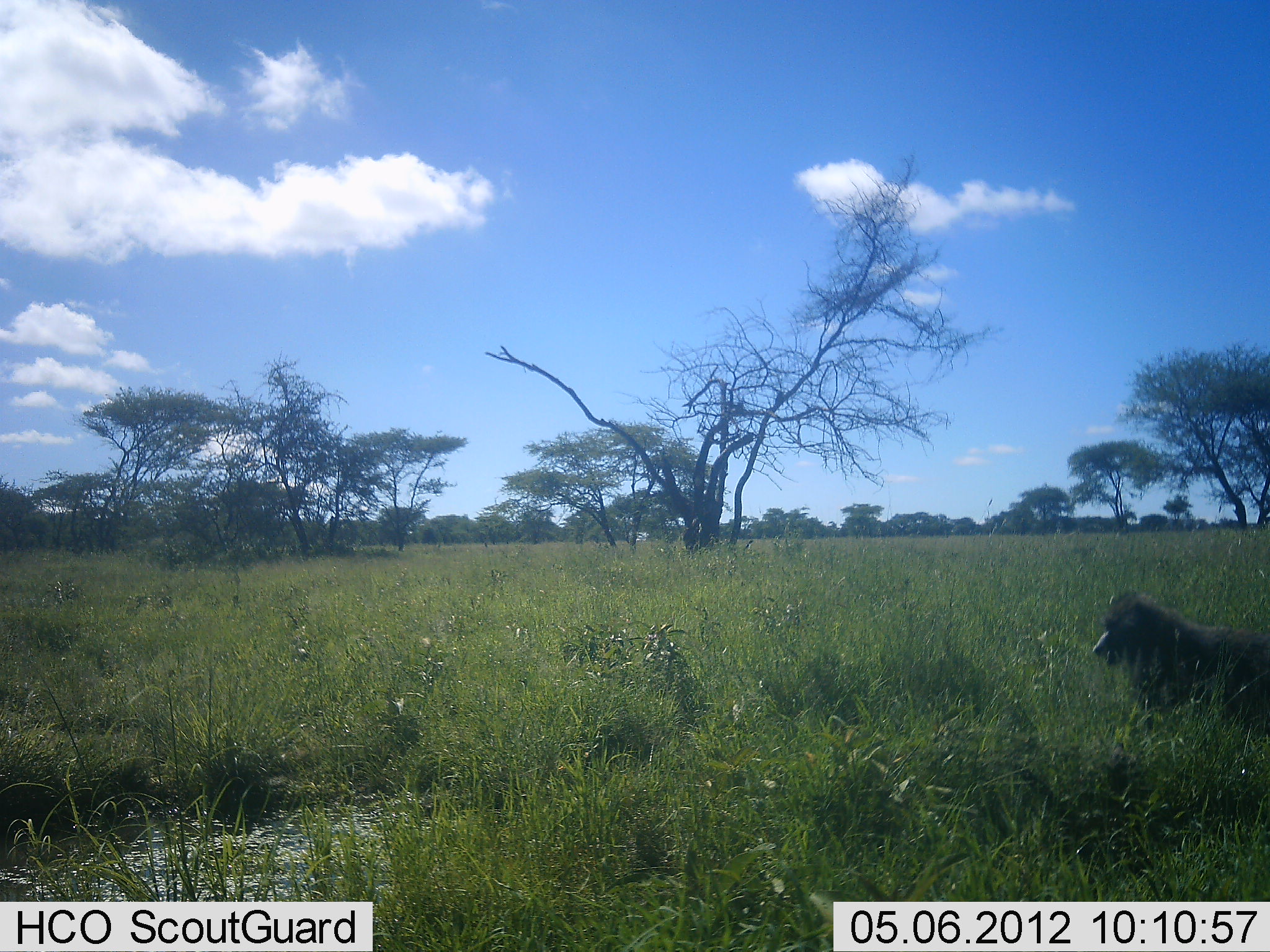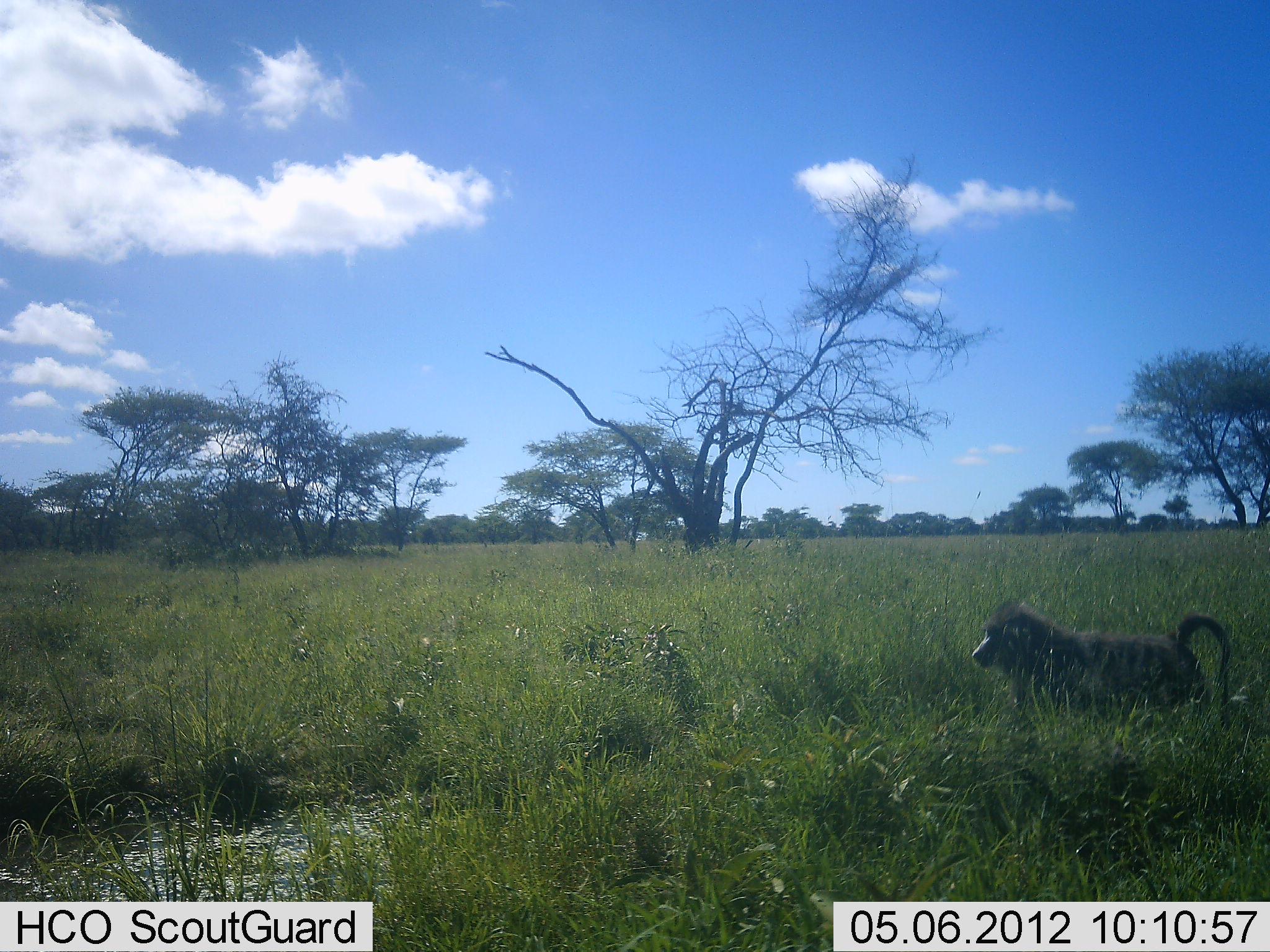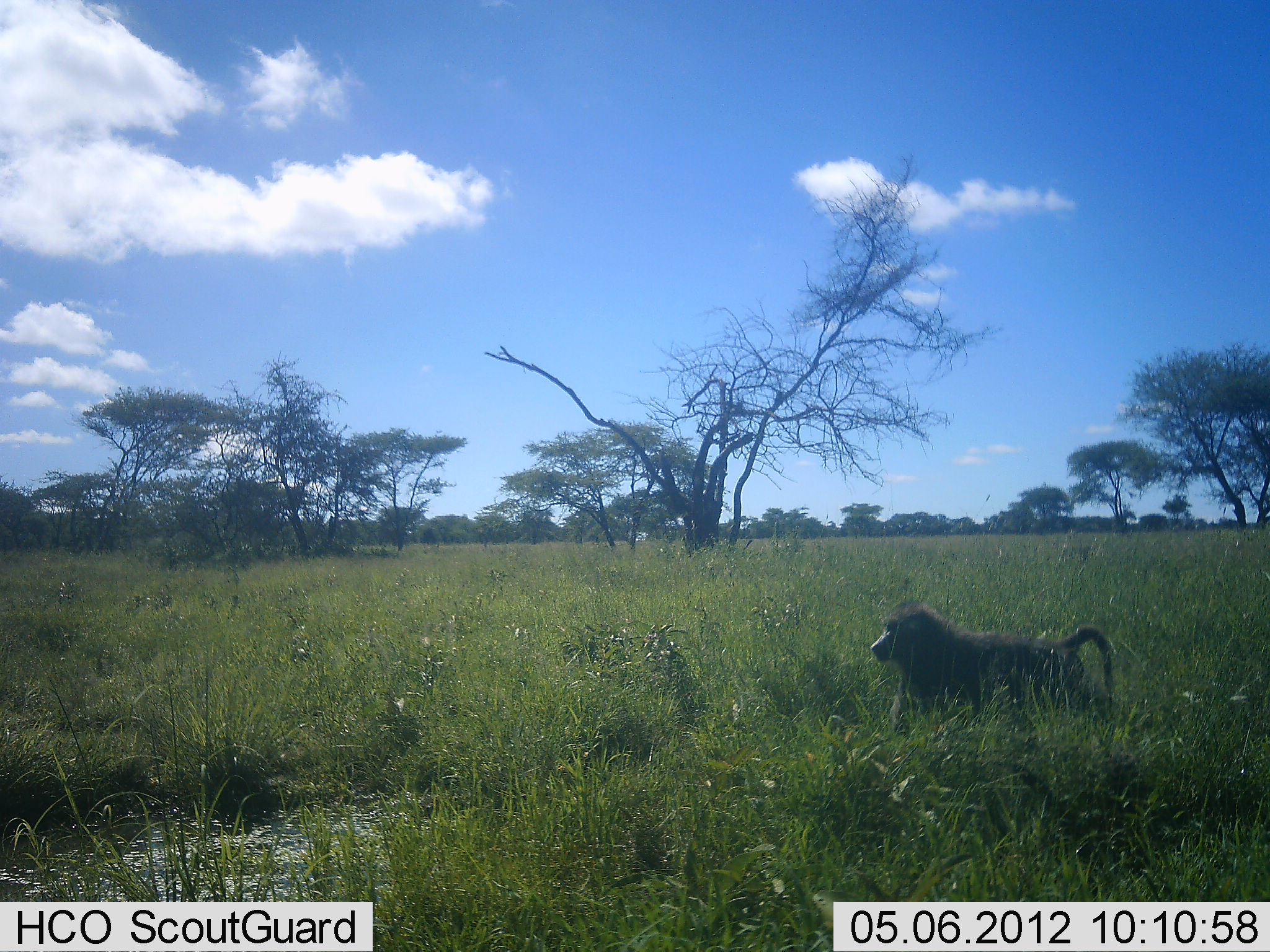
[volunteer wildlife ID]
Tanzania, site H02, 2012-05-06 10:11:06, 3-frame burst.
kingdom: Animalia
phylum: Chordata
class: Mammalia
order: Primates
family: Cercopithecidae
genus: Papio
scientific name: Papio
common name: baboon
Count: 1.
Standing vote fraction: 0%.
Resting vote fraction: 0%.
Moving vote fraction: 100%.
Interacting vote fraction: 0%.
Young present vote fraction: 0%.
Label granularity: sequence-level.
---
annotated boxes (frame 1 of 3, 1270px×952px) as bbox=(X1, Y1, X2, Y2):
animal: bbox=(1092, 590, 1269, 742)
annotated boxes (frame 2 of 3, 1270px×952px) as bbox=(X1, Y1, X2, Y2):
animal: bbox=(972, 602, 1232, 729)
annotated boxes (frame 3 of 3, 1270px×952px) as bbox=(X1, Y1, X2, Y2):
animal: bbox=(870, 601, 1114, 731)